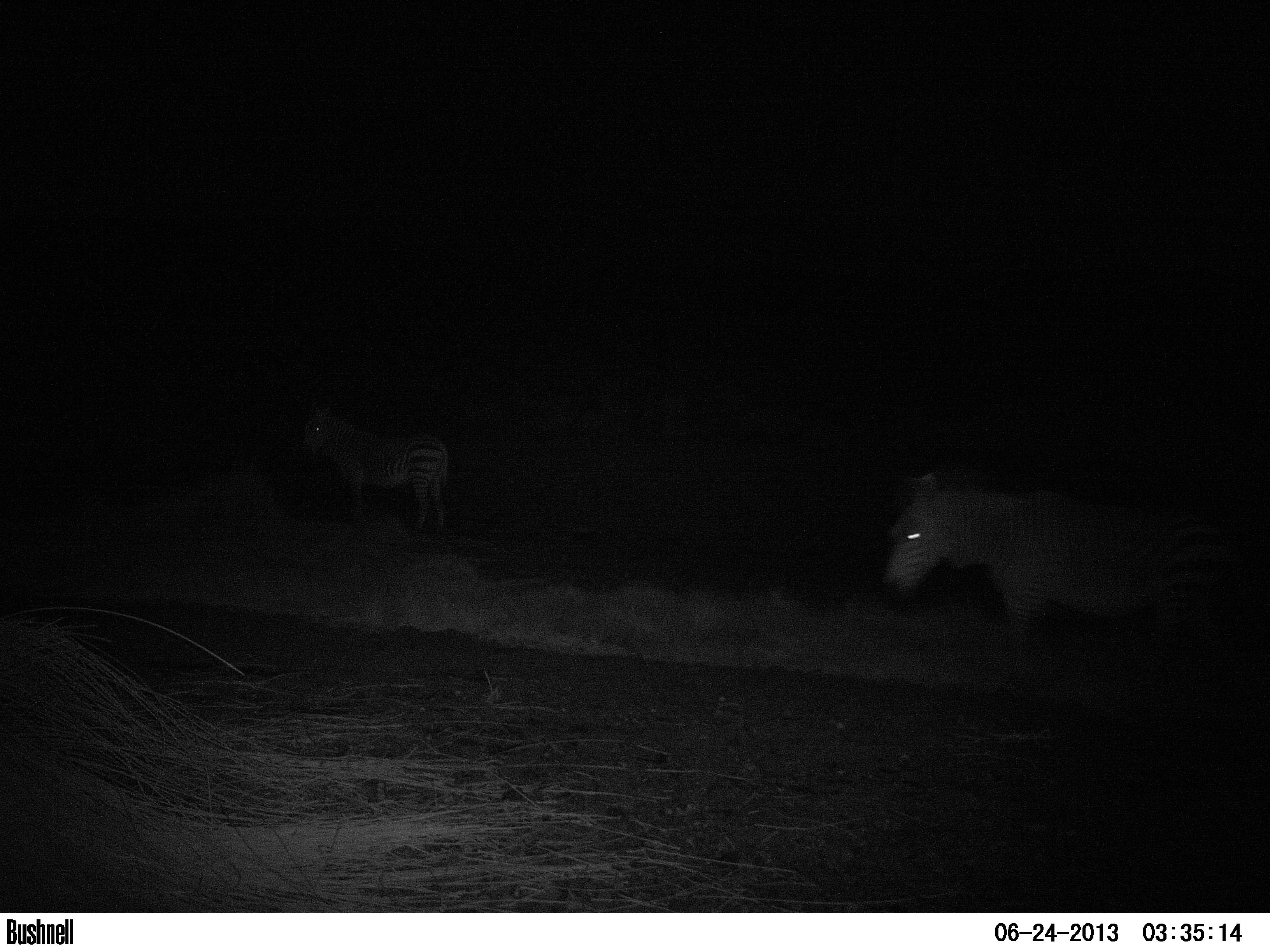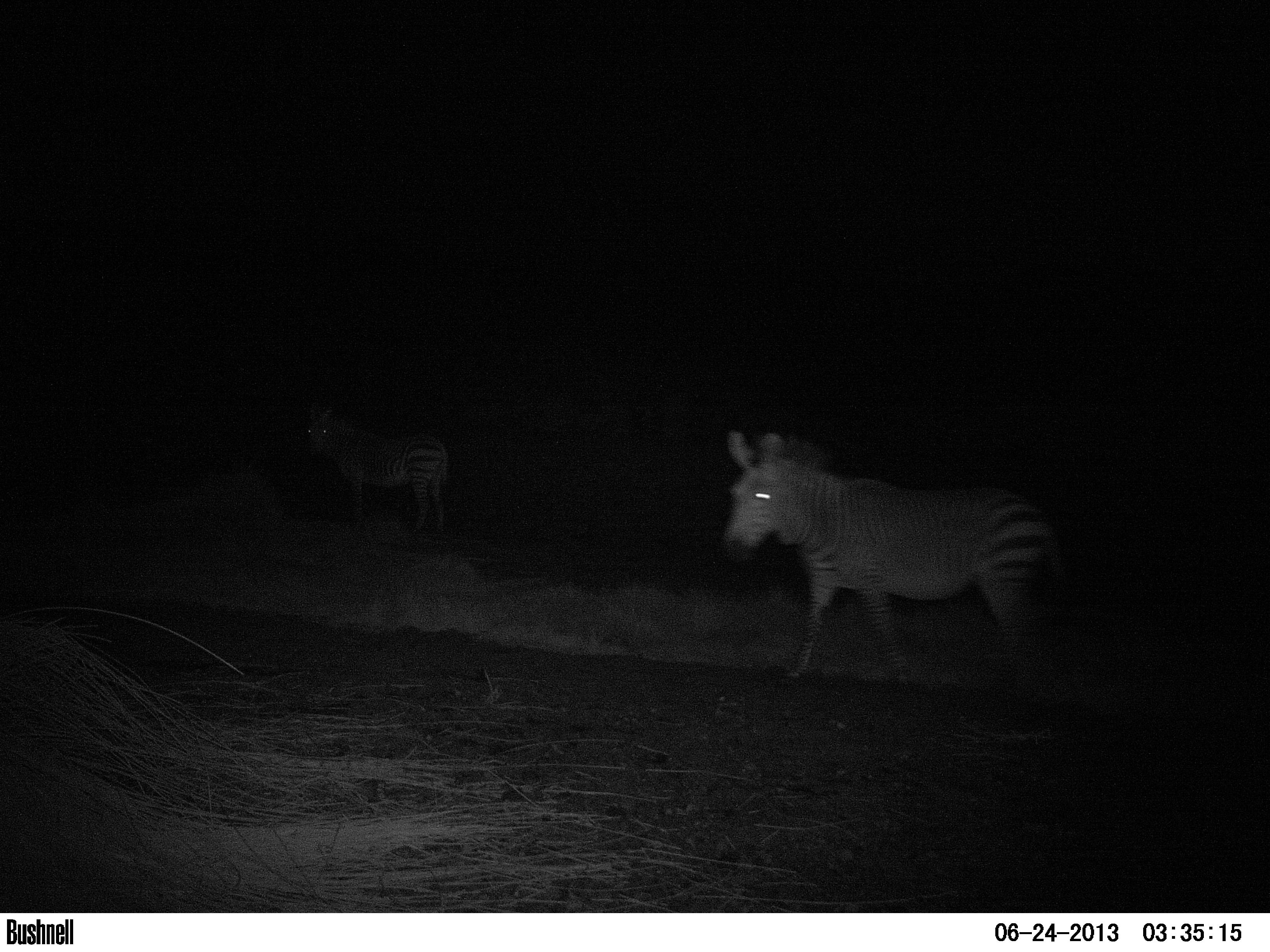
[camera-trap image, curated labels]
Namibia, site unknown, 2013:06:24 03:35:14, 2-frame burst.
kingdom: Animalia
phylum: Chordata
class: Mammalia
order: Perissodactyla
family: Equidae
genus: Equus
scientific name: Equus zebra hartmannae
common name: hartmann's mountain zebra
Equus zebra hartmannae (hartmann's mountain zebra).